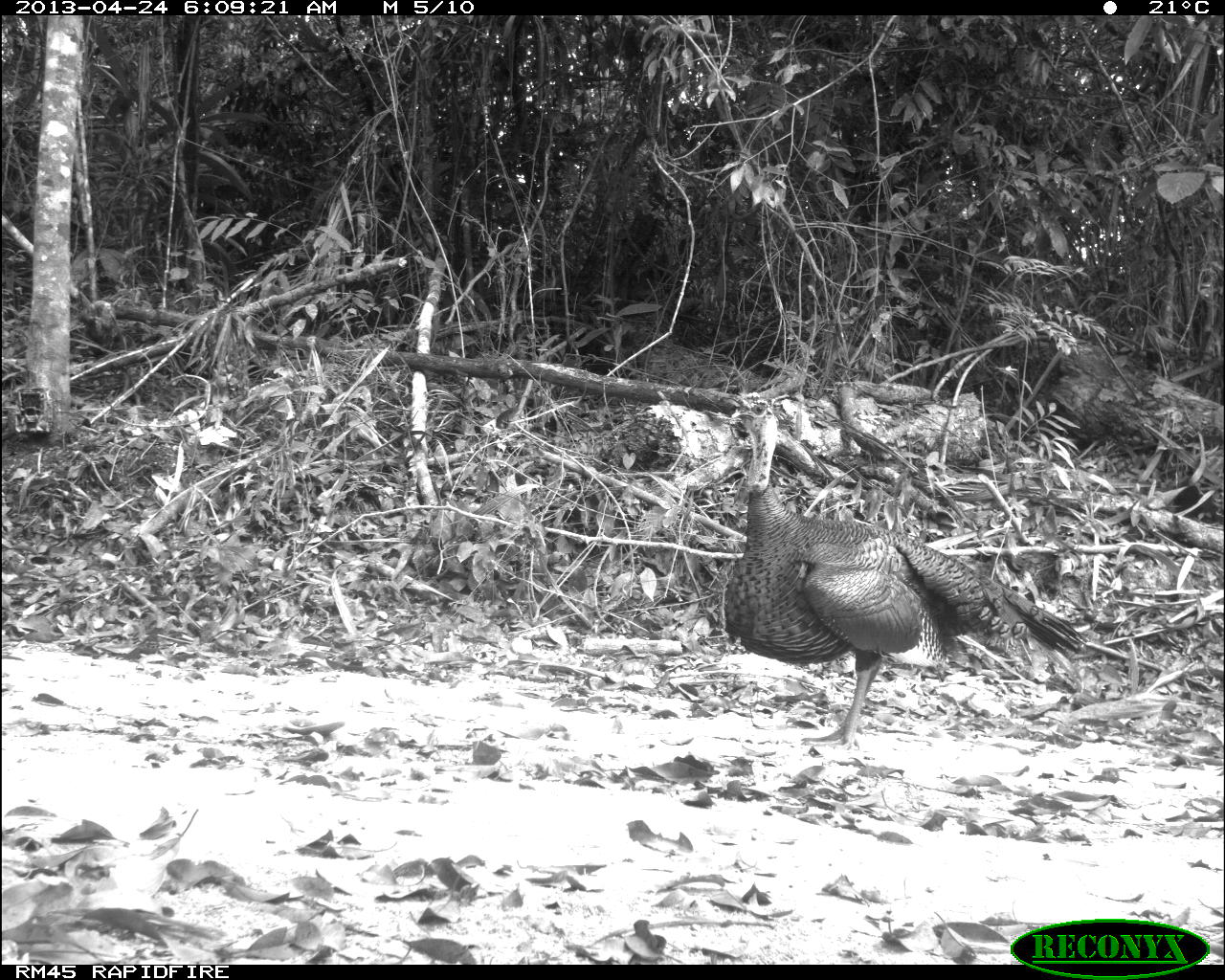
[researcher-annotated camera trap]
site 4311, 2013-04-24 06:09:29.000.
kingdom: Animalia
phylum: Chordata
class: Aves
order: Galliformes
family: Phasianidae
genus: Meleagris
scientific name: Meleagris ocellata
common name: ocellated turkey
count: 1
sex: male